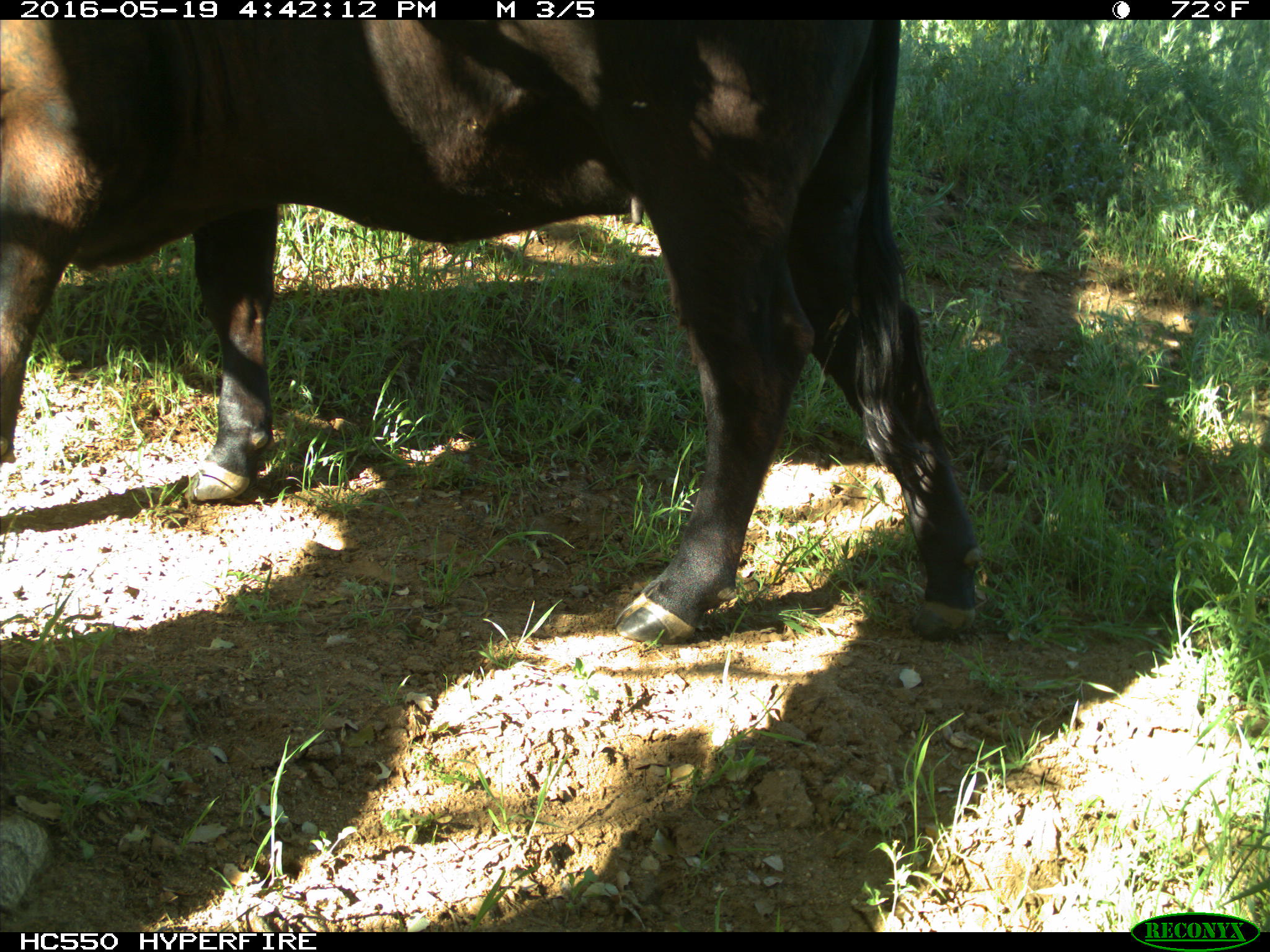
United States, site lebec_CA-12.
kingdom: Animalia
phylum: Chordata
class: Mammalia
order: Artiodactyla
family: Bovidae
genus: Bos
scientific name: Bos taurus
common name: domestic cow